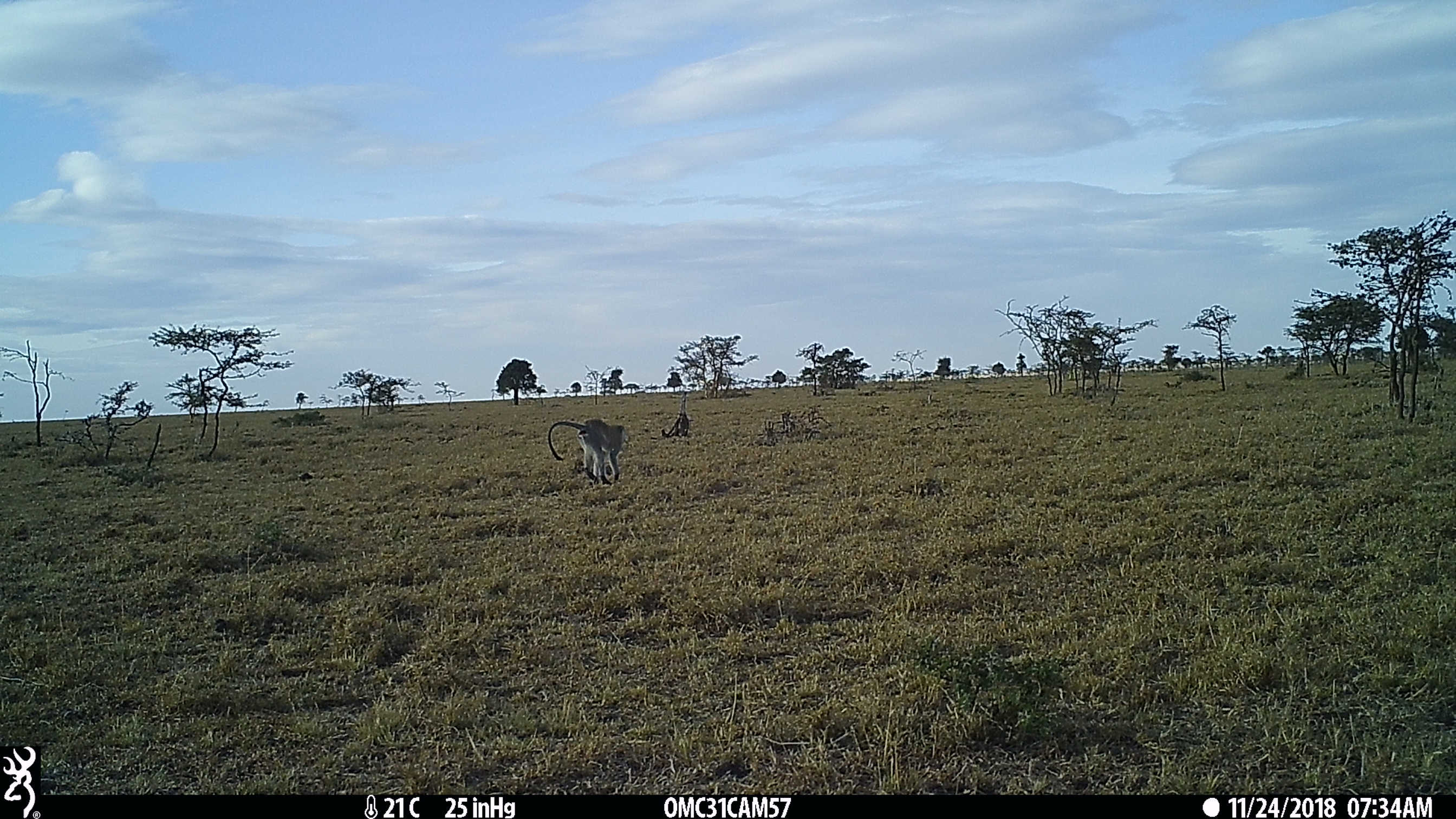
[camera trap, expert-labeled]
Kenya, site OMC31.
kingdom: Animalia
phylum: Chordata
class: Mammalia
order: Primates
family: Cercopithecidae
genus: Chlorocebus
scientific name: Chlorocebus pygerythrus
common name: vervet monkey